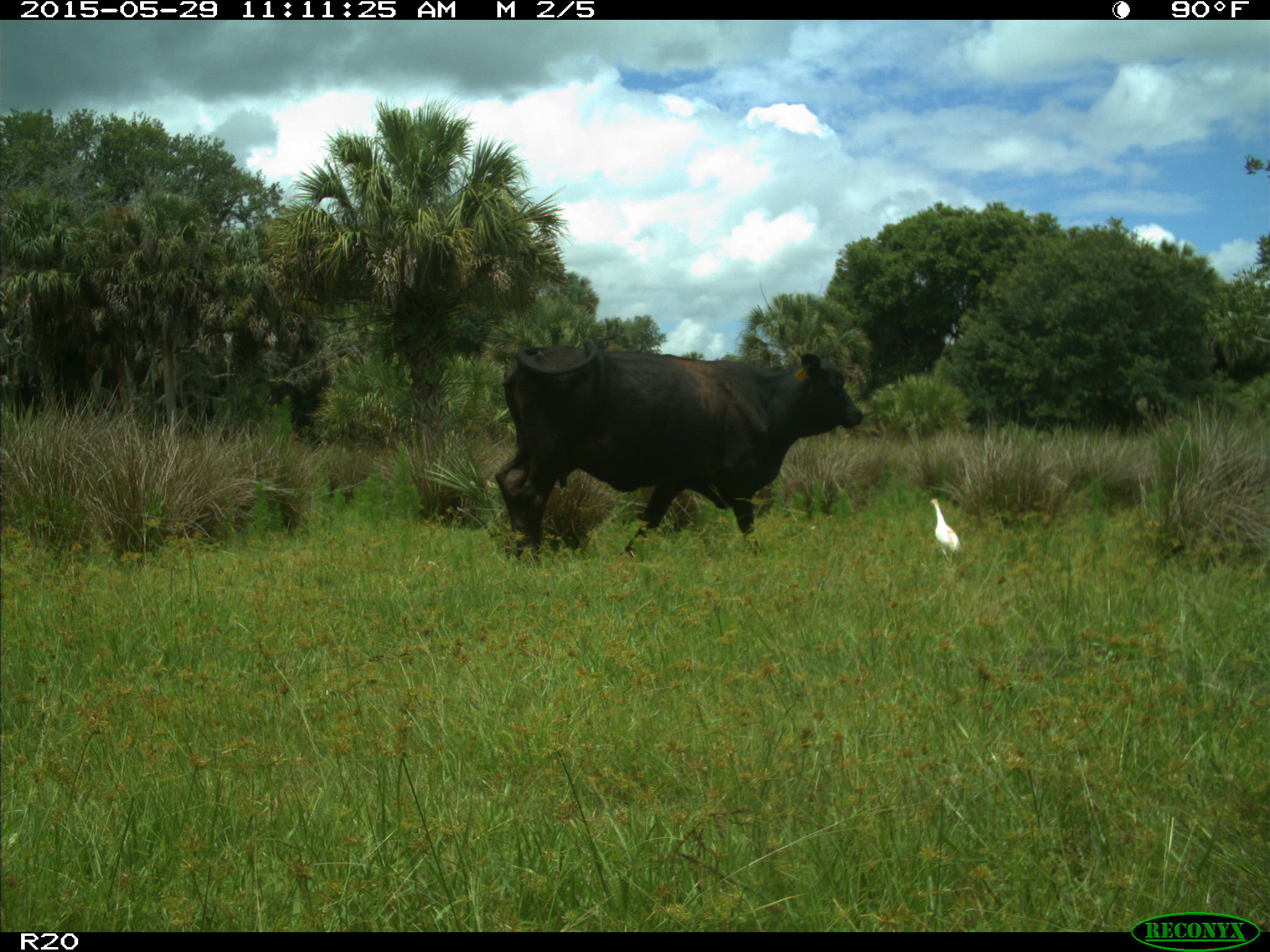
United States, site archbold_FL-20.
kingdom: Animalia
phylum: Chordata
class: Mammalia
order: Artiodactyla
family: Bovidae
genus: Bos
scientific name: Bos taurus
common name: domestic cow